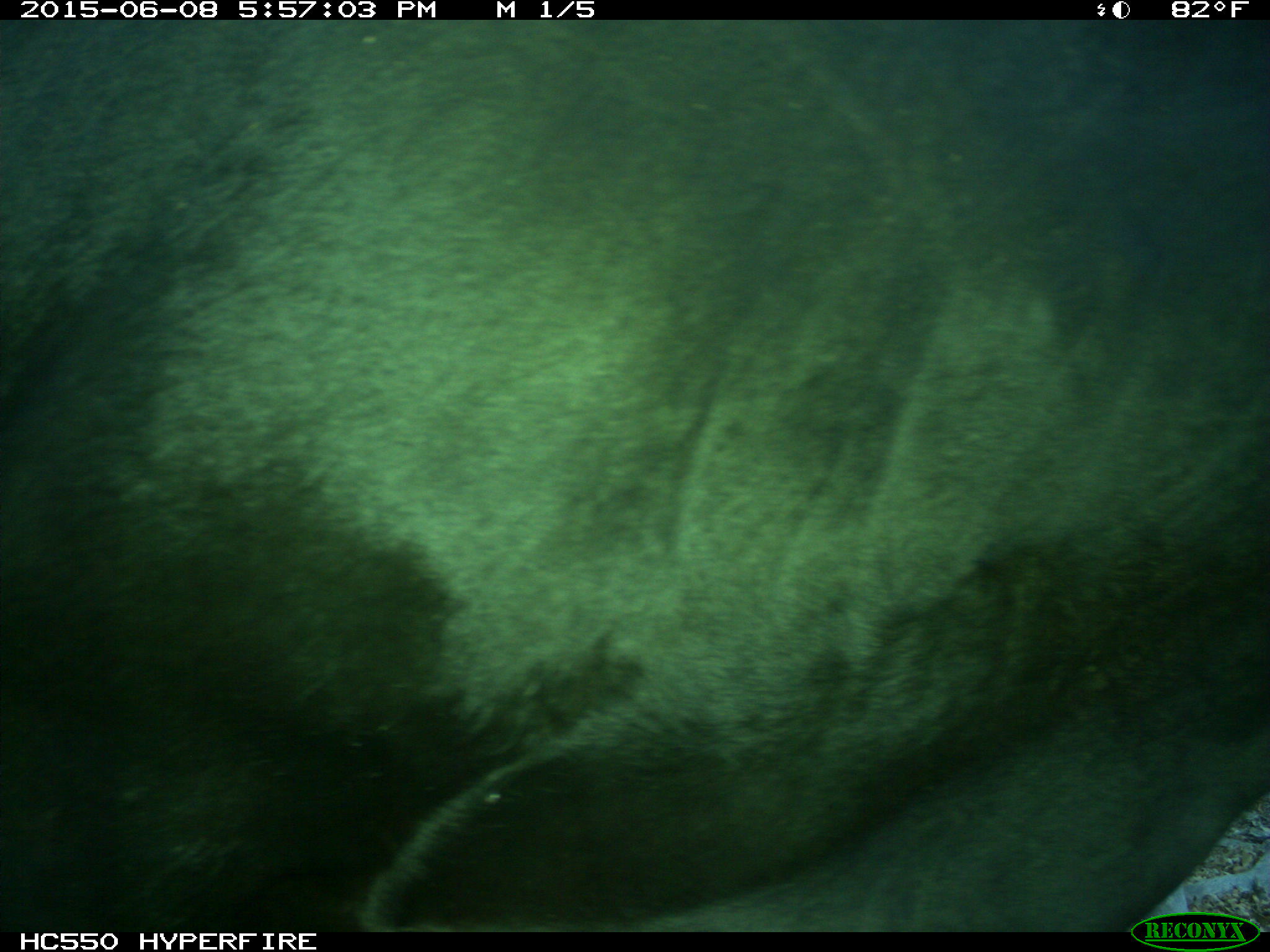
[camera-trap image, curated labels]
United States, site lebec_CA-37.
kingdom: Animalia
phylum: Chordata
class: Mammalia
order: Artiodactyla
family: Bovidae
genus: Bos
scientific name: Bos taurus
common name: domestic cow